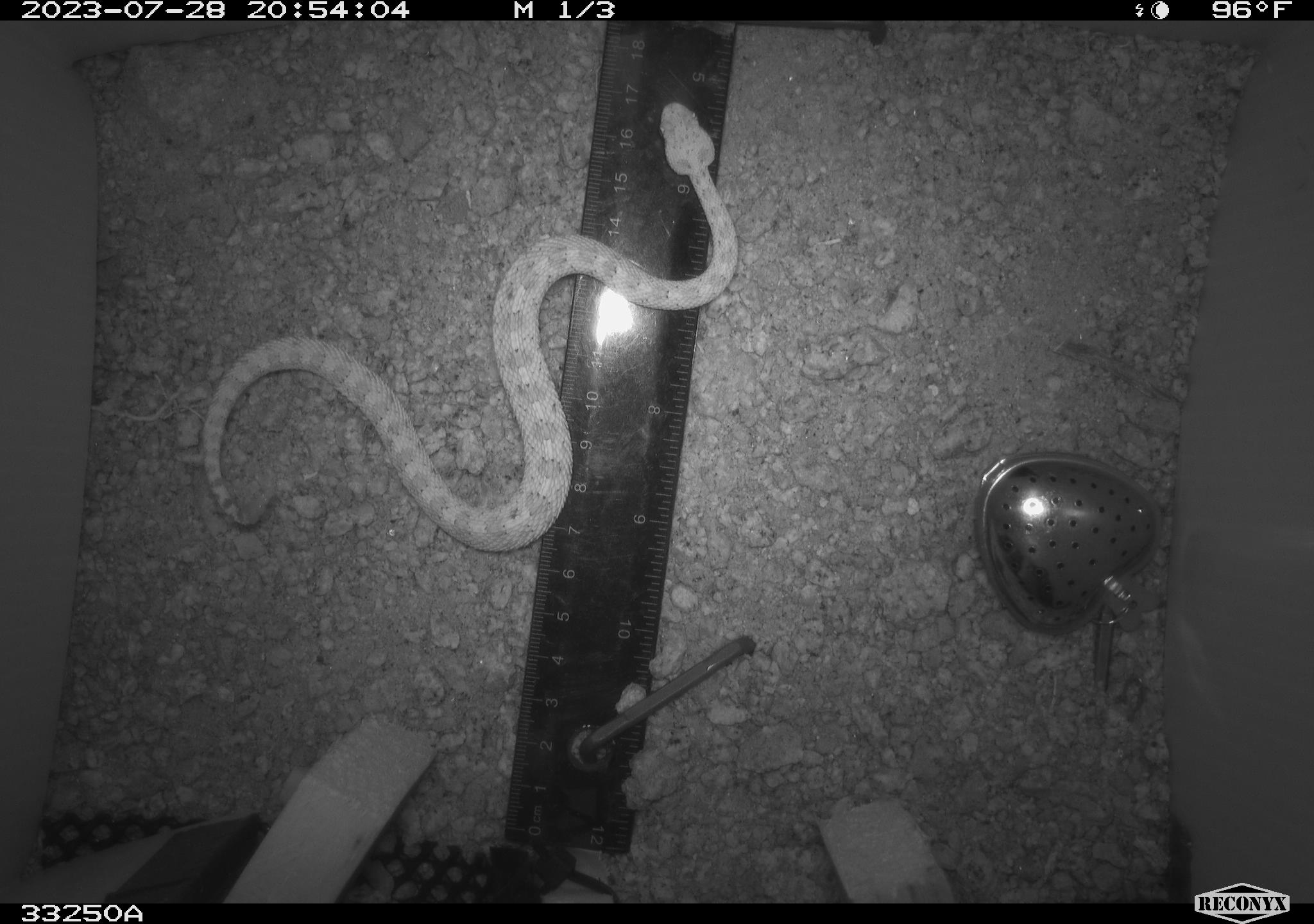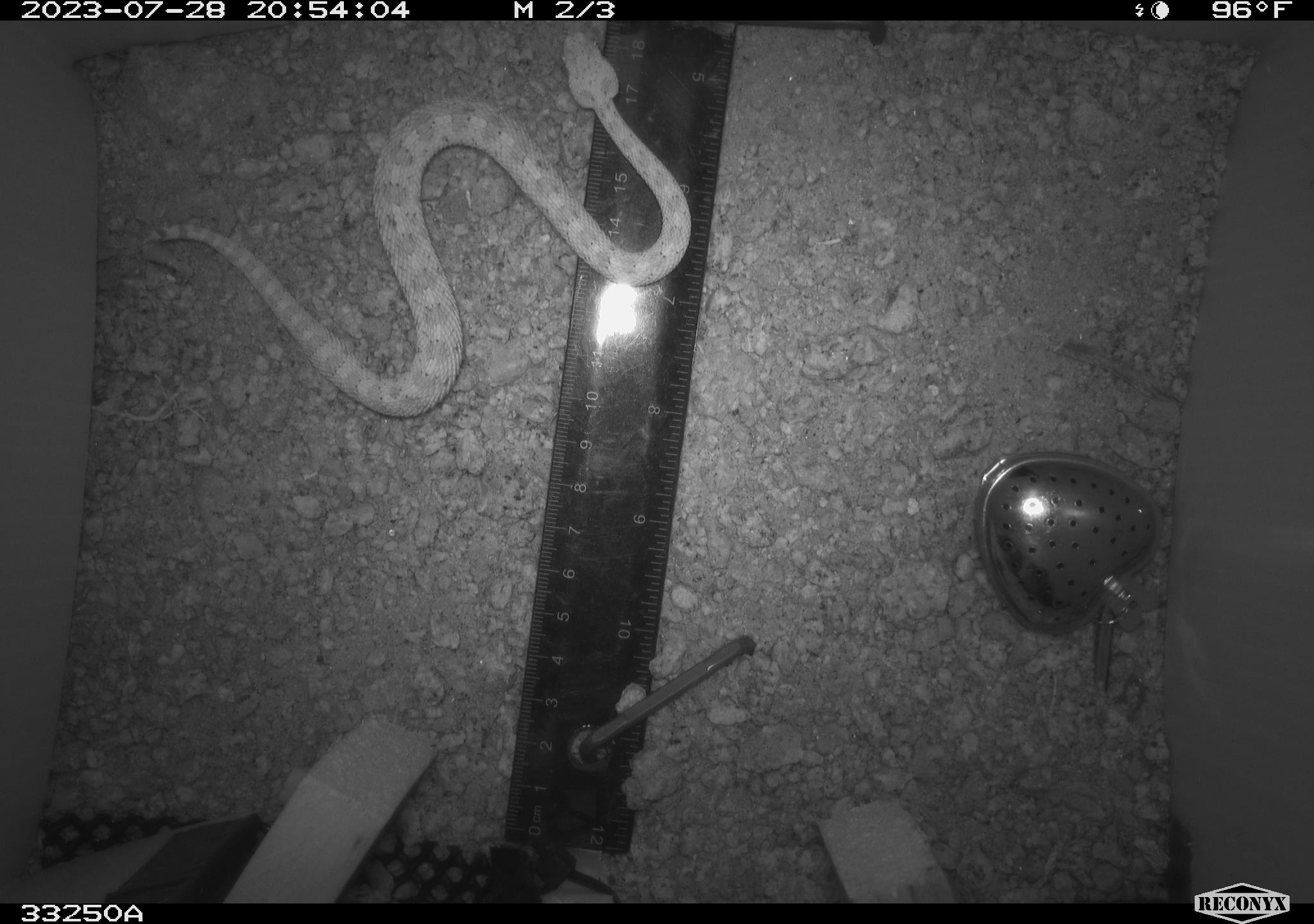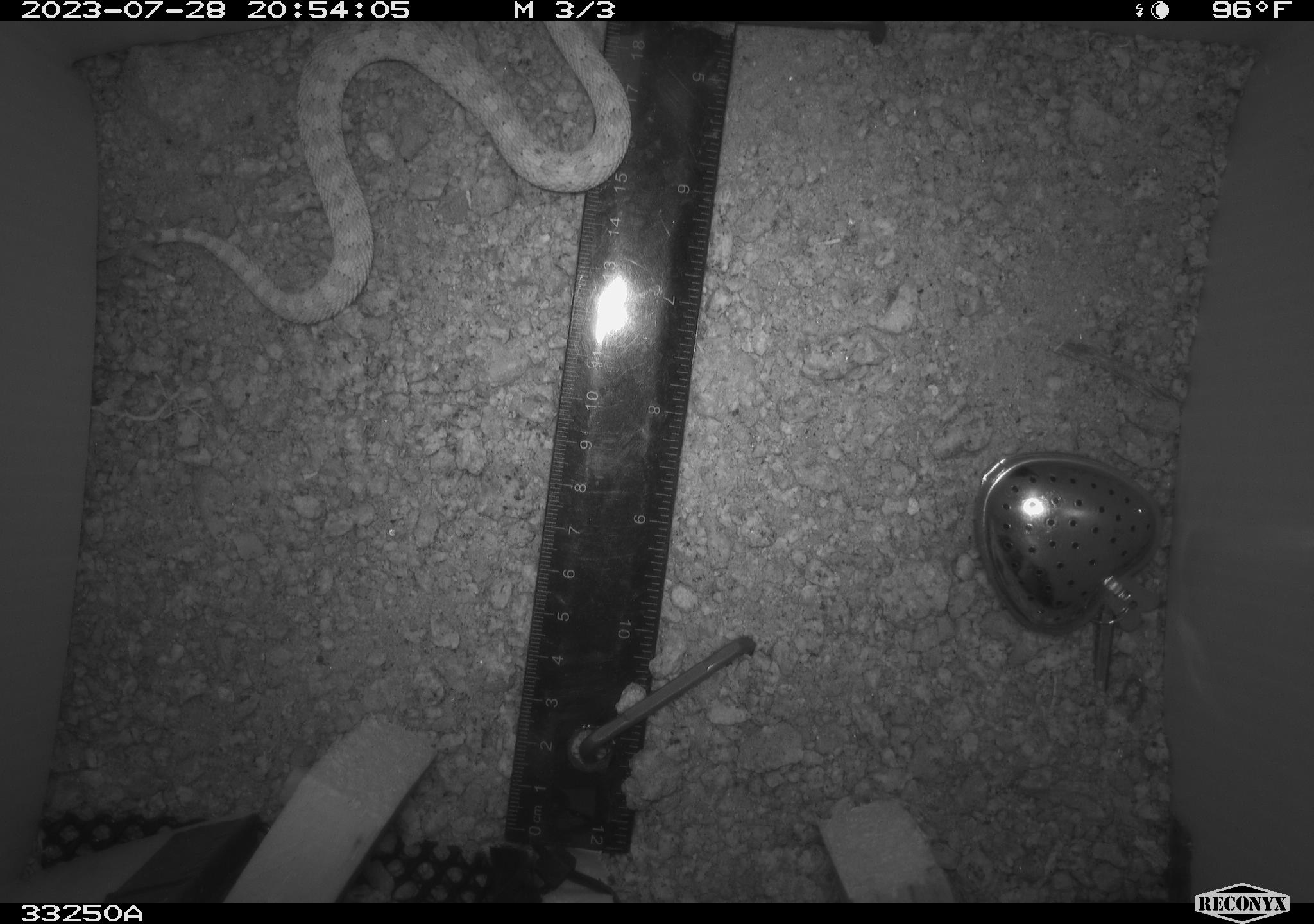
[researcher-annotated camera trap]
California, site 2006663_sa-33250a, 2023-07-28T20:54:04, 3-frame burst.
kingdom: Animalia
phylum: Chordata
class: Reptilia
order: Squamata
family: Viperidae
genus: Crotalus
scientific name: Crotalus cerastes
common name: desert sidewinder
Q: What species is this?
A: Desert sidewinder (Crotalus cerastes).